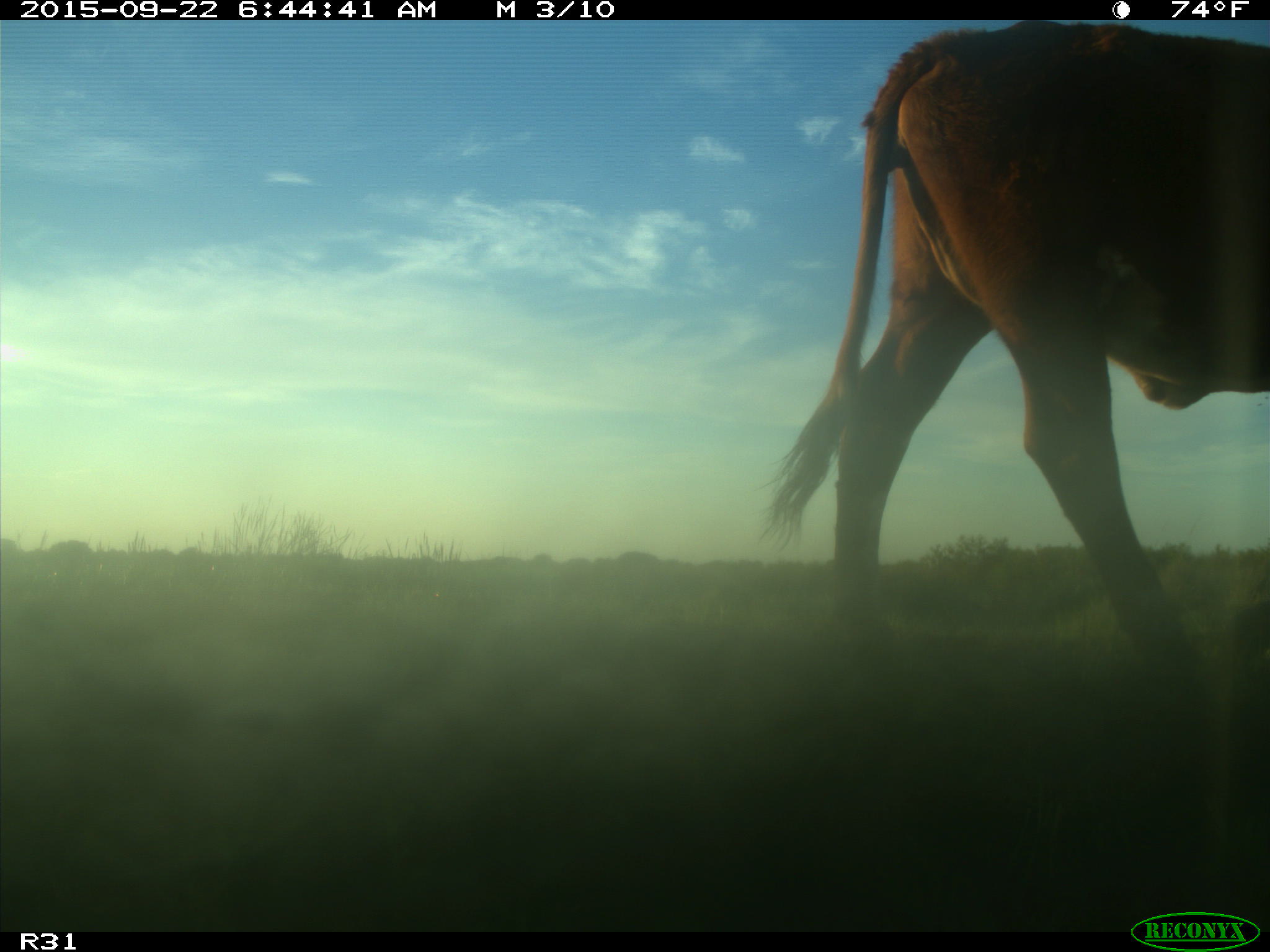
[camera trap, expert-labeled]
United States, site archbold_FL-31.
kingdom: Animalia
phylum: Chordata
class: Mammalia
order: Artiodactyla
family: Bovidae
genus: Bos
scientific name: Bos taurus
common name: domestic cow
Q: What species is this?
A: Bos taurus (domestic cow).